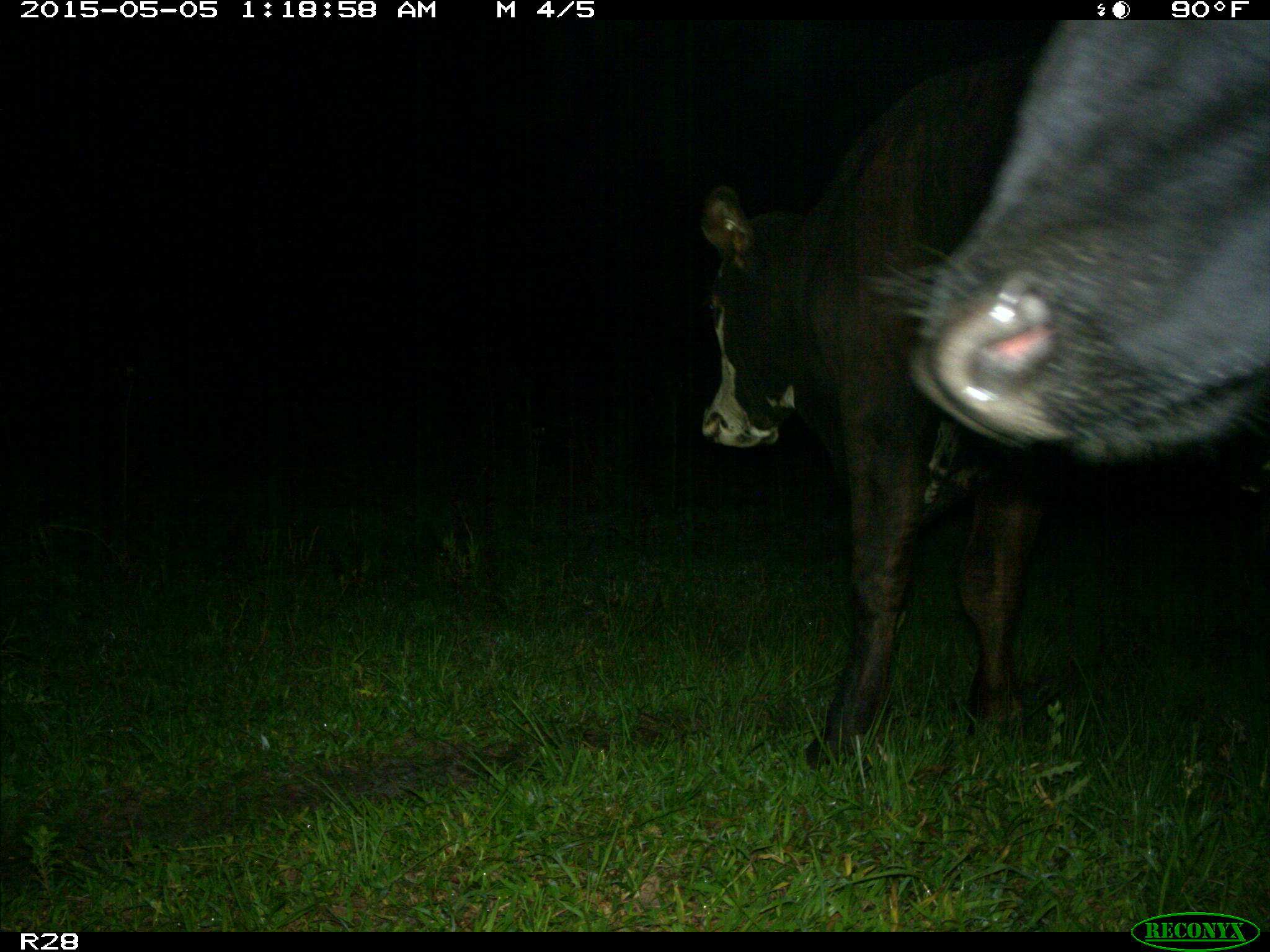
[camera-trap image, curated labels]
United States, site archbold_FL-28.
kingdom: Animalia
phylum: Chordata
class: Mammalia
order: Artiodactyla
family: Bovidae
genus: Bos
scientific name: Bos taurus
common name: domestic cow